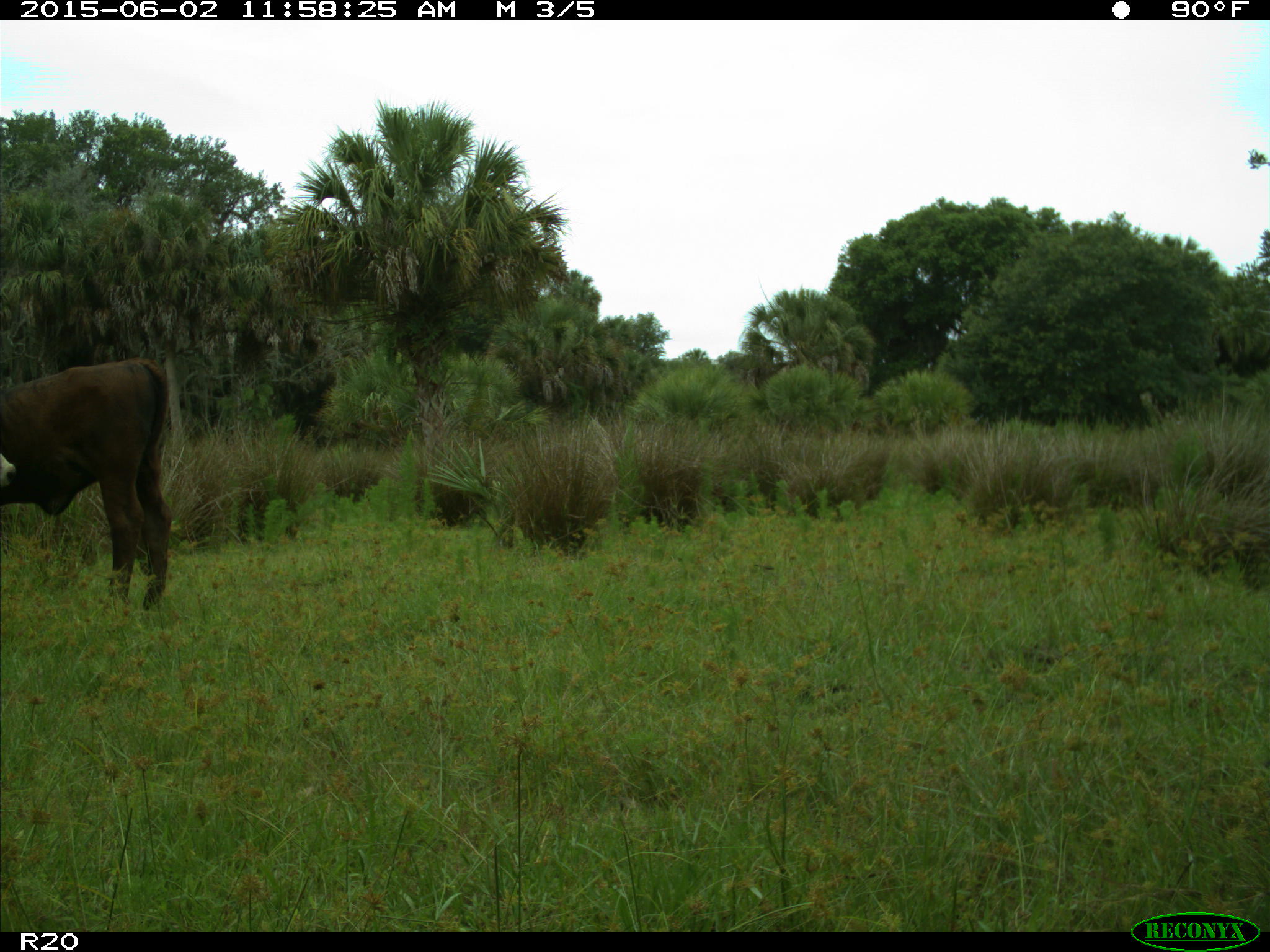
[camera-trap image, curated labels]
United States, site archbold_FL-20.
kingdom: Animalia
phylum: Chordata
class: Mammalia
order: Artiodactyla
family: Bovidae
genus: Bos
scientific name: Bos taurus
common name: domestic cow